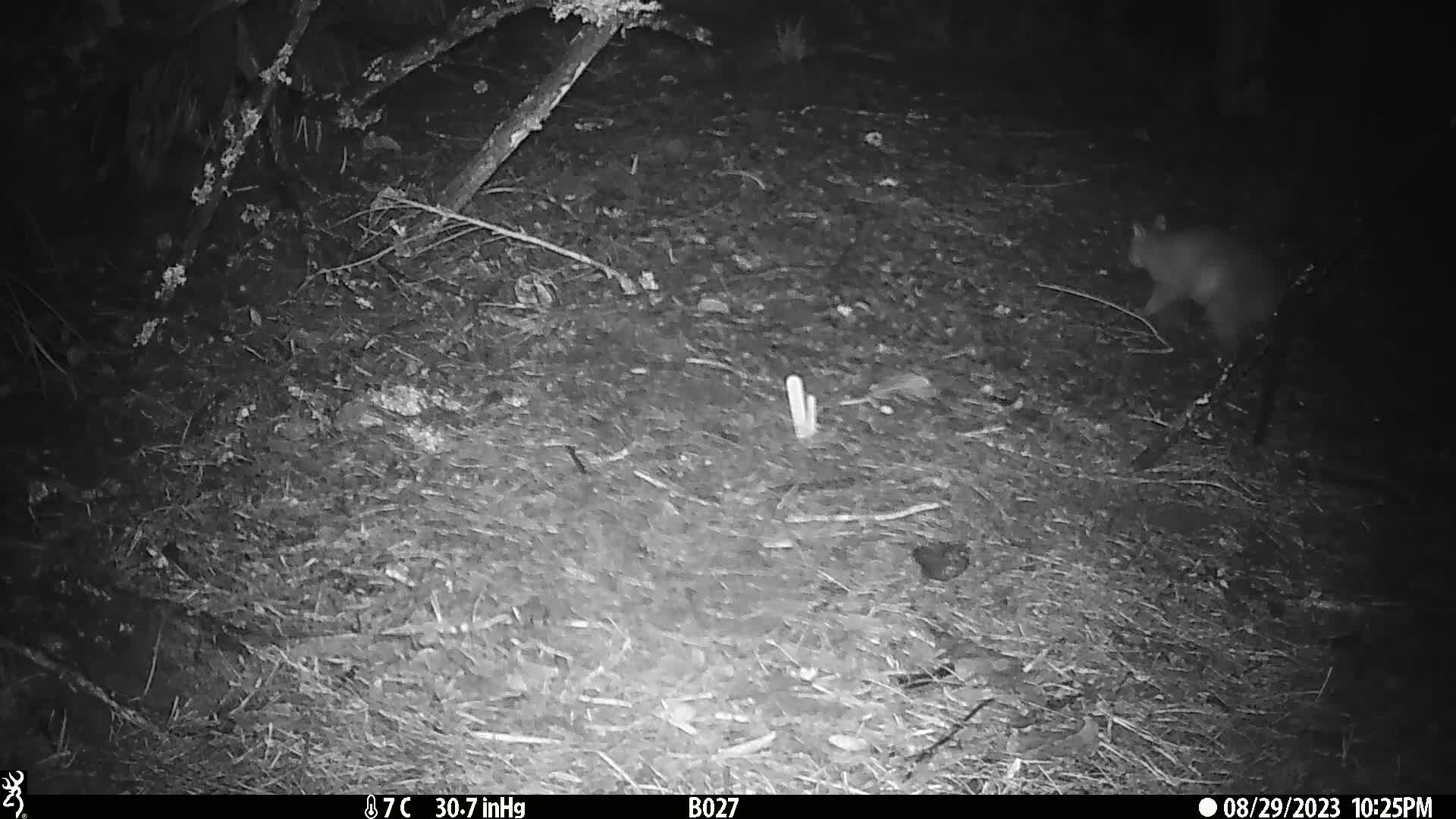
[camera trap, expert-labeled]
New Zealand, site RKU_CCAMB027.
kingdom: Animalia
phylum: Chordata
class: Mammalia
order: Diprotodontia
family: Phalangeridae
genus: Trichosurus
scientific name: Trichosurus vulpecula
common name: common brushtail possum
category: possum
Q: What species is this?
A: Possum (common brushtail possum) (Trichosurus vulpecula).